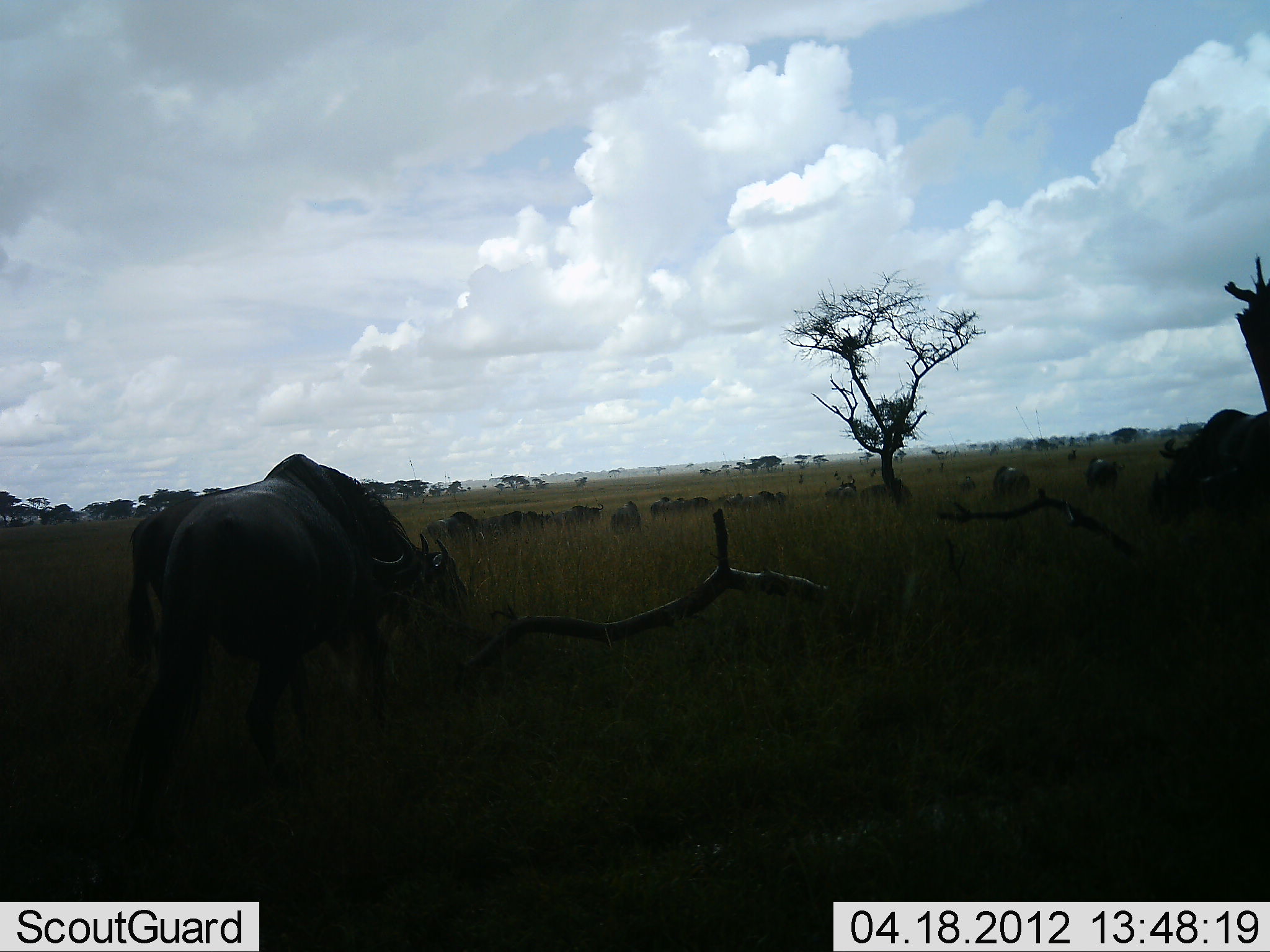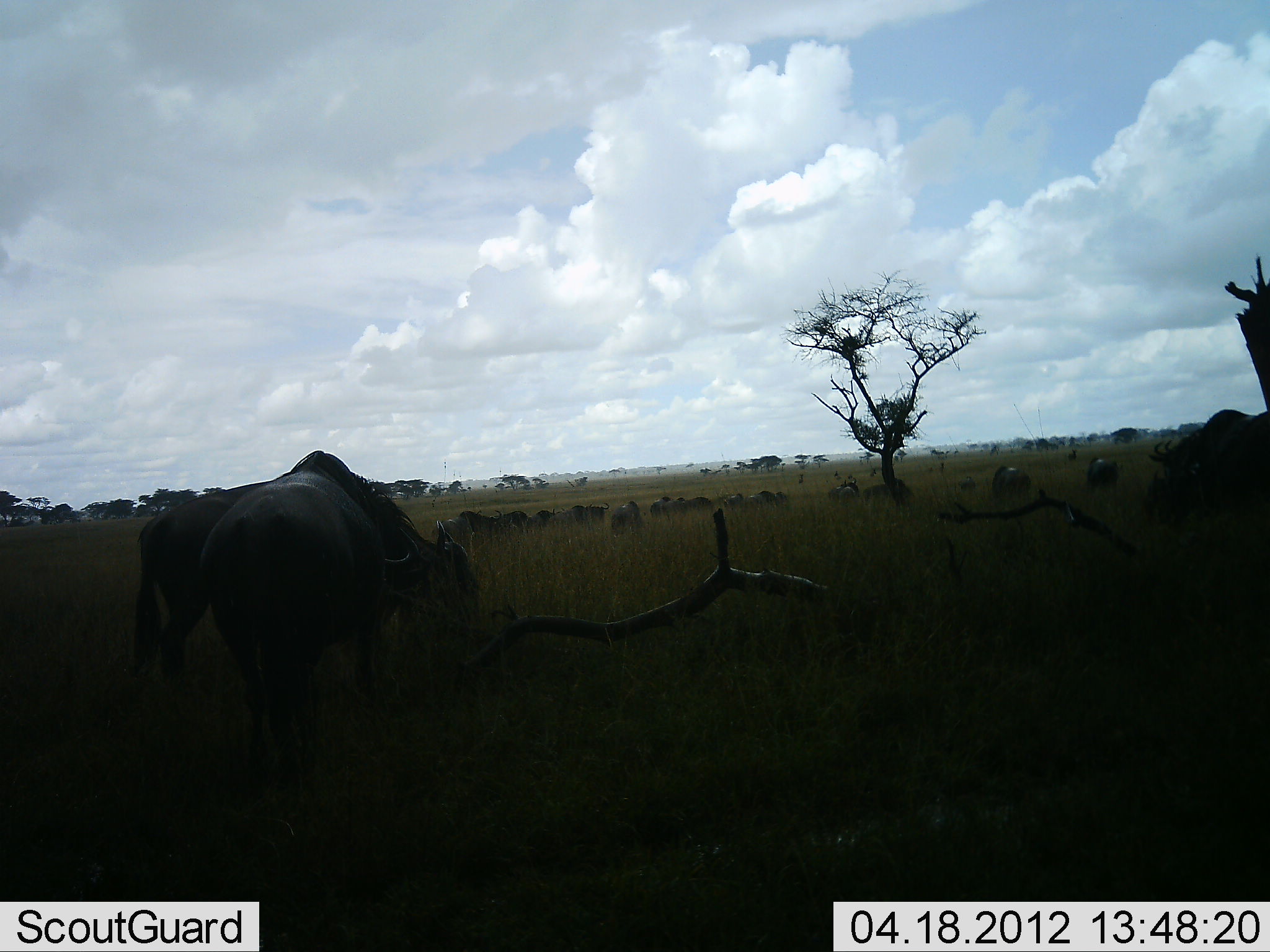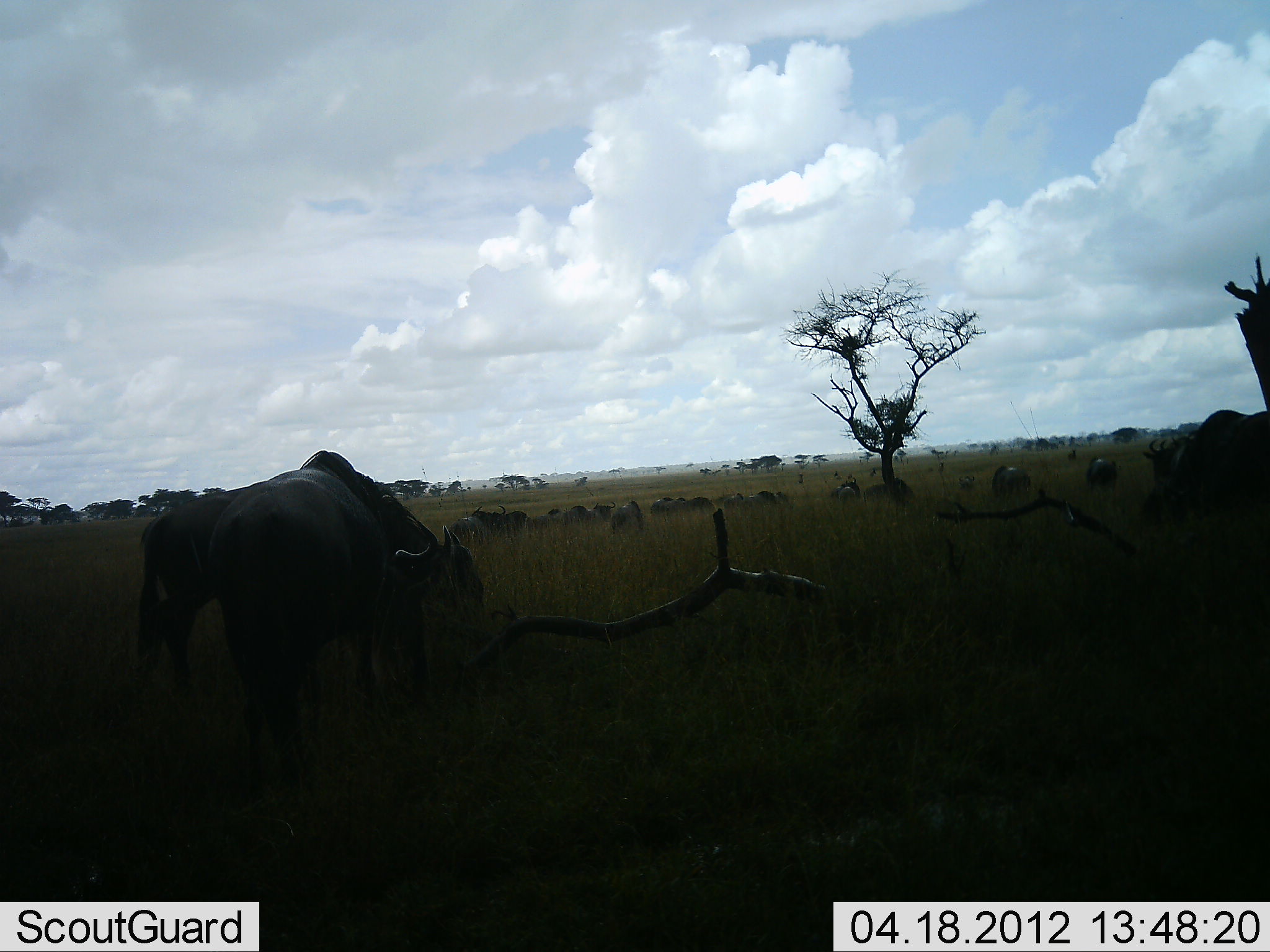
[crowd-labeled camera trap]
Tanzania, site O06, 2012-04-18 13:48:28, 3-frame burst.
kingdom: Animalia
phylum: Chordata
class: Mammalia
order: Artiodactyla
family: Bovidae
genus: Connochaetes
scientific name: Connochaetes taurinus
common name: blue wildebeest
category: wildebeest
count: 11-50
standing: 29%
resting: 12%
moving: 59%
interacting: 0%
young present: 0%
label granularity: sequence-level